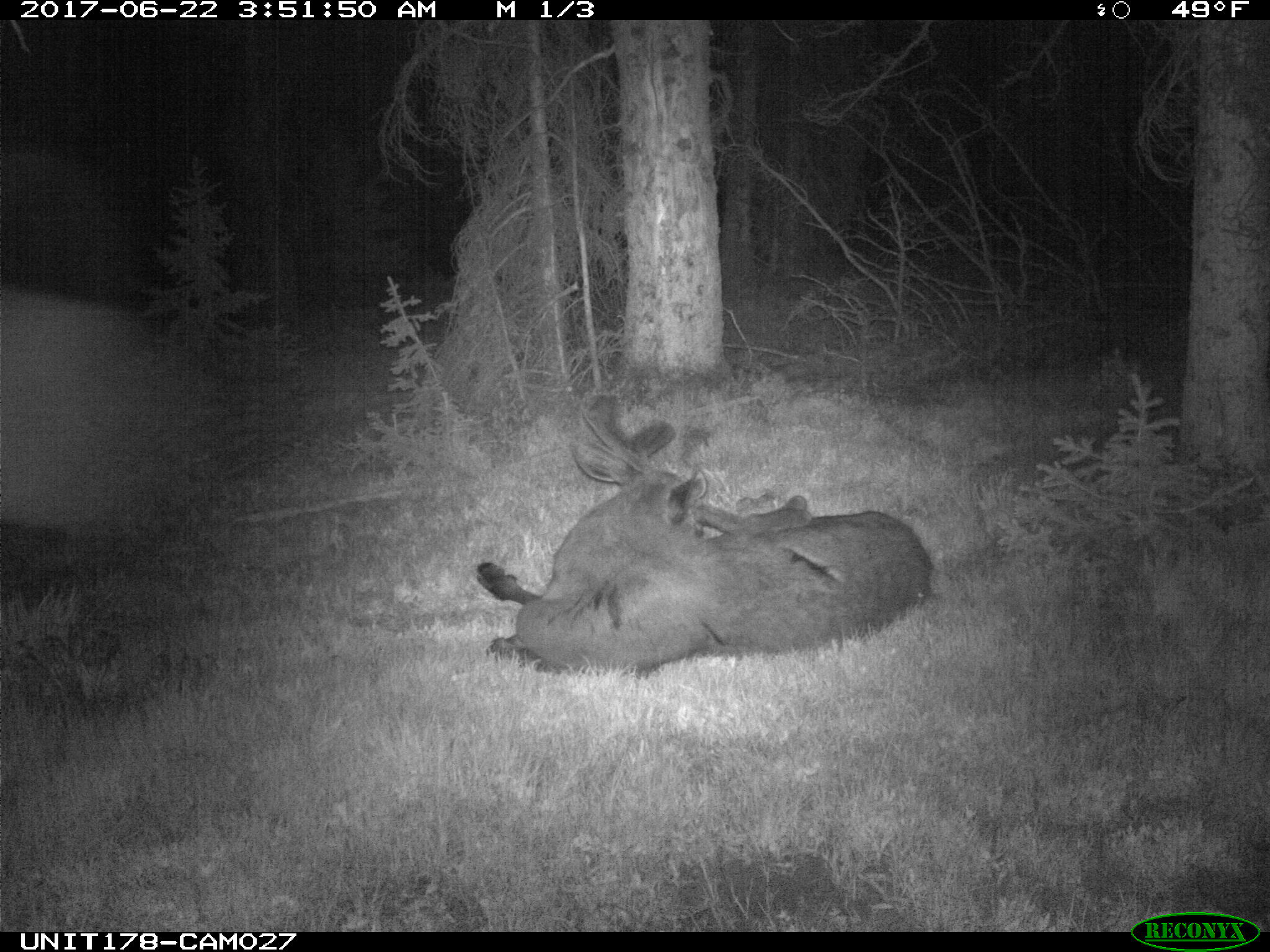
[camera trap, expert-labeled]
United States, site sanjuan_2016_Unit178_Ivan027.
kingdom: Animalia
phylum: Chordata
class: Mammalia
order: Artiodactyla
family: Cervidae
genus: Alces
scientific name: Alces alces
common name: moose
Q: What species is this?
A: Alces alces (moose).